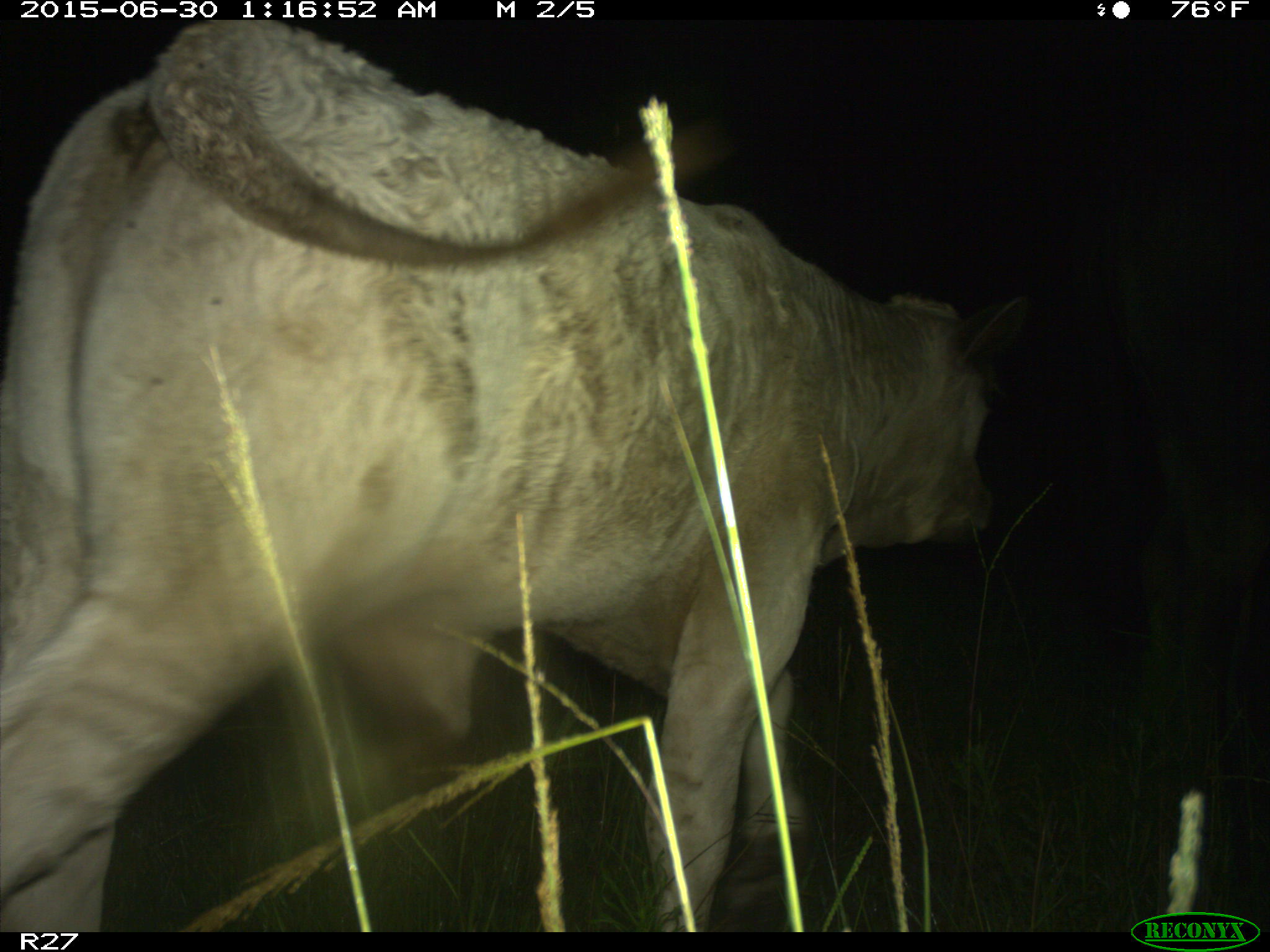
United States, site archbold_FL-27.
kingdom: Animalia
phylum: Chordata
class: Mammalia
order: Artiodactyla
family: Bovidae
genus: Bos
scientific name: Bos taurus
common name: domestic cow